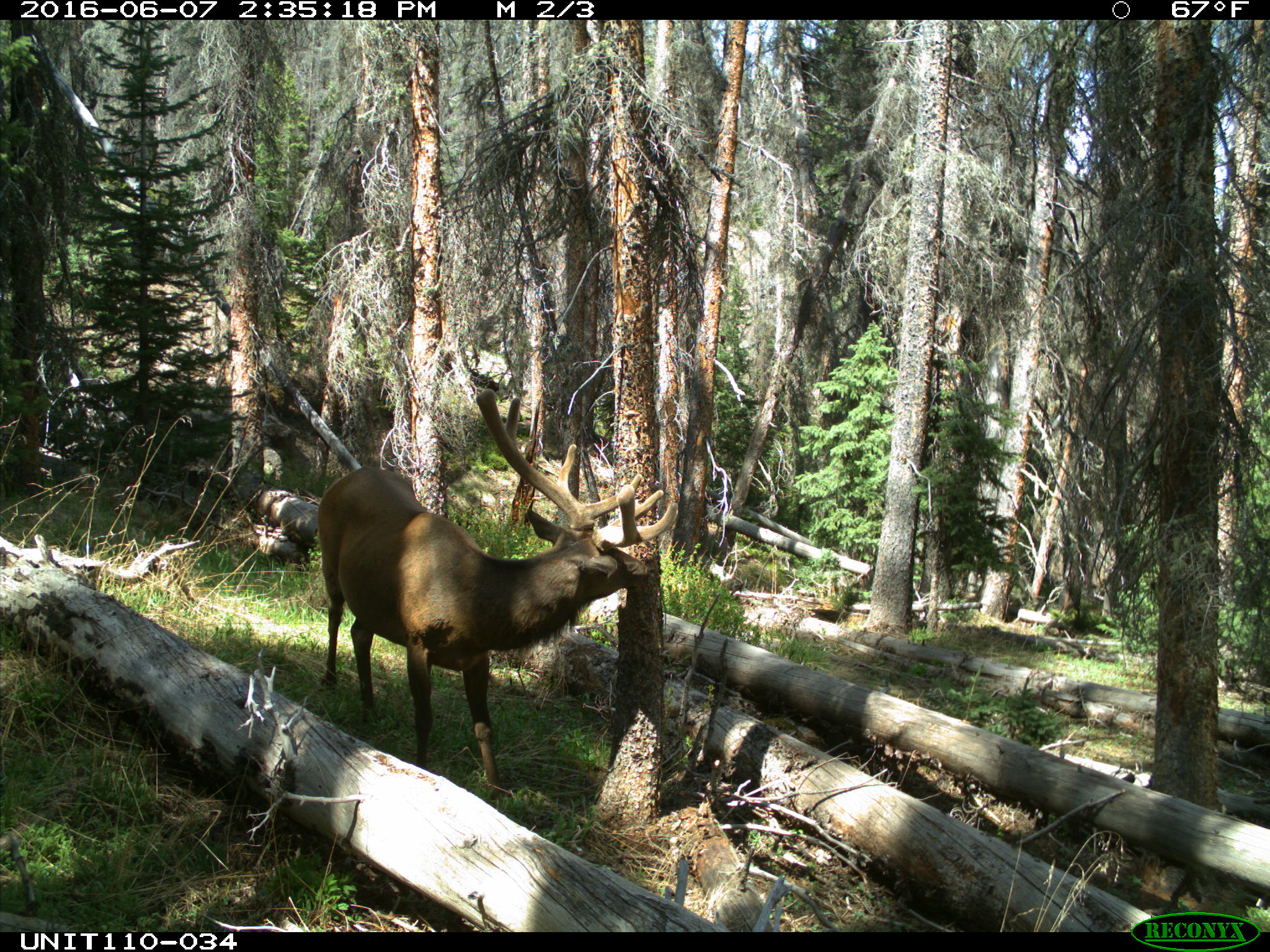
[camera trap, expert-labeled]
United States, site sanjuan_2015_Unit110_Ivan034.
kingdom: Animalia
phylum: Chordata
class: Mammalia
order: Artiodactyla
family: Cervidae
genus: Cervus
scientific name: Cervus elaphus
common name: red deer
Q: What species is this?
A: Cervus elaphus (red deer).